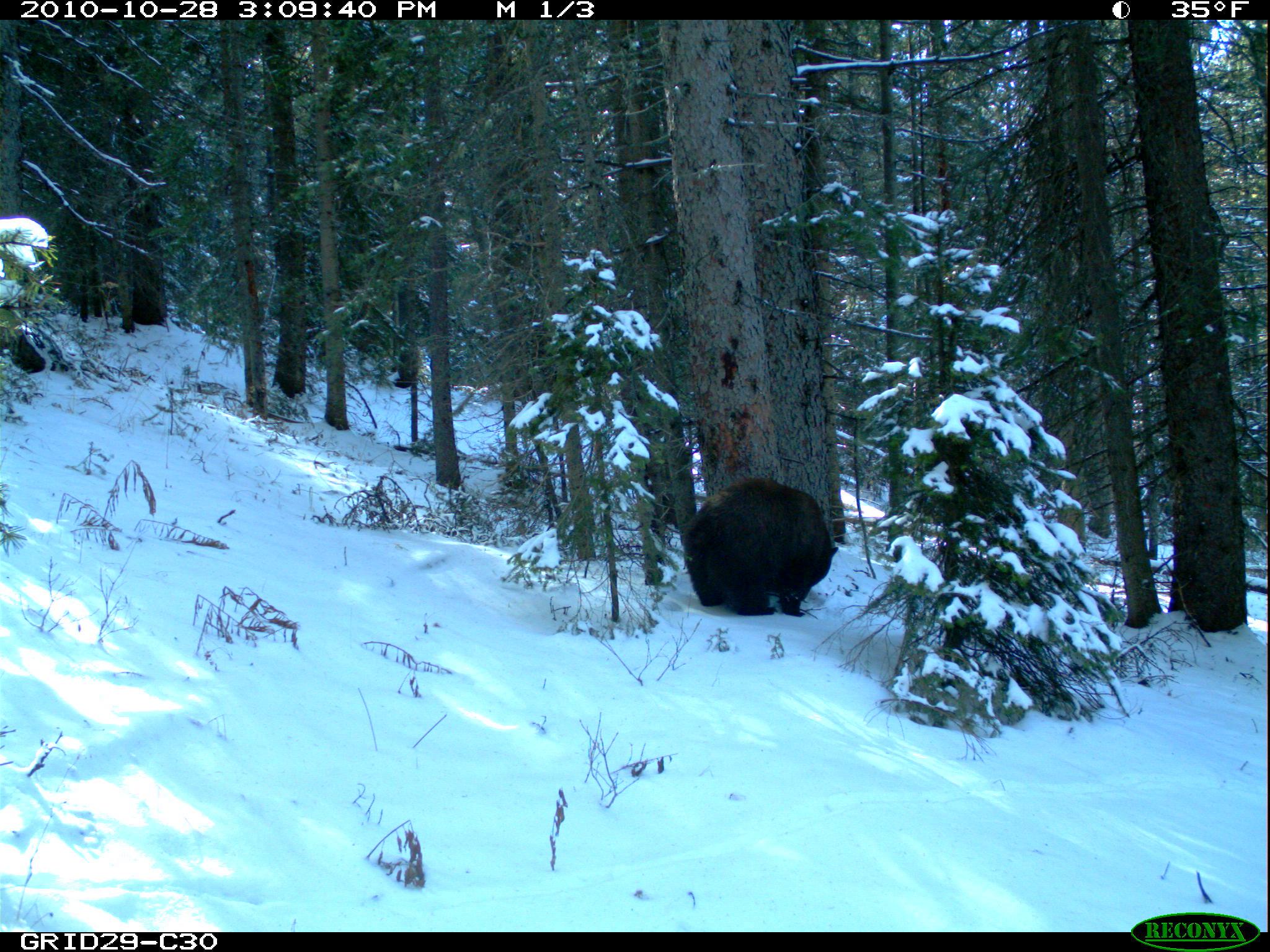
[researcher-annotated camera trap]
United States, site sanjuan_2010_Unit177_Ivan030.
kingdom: Animalia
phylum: Chordata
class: Mammalia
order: Carnivora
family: Ursidae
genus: Ursus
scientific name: Ursus americanus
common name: american black bear